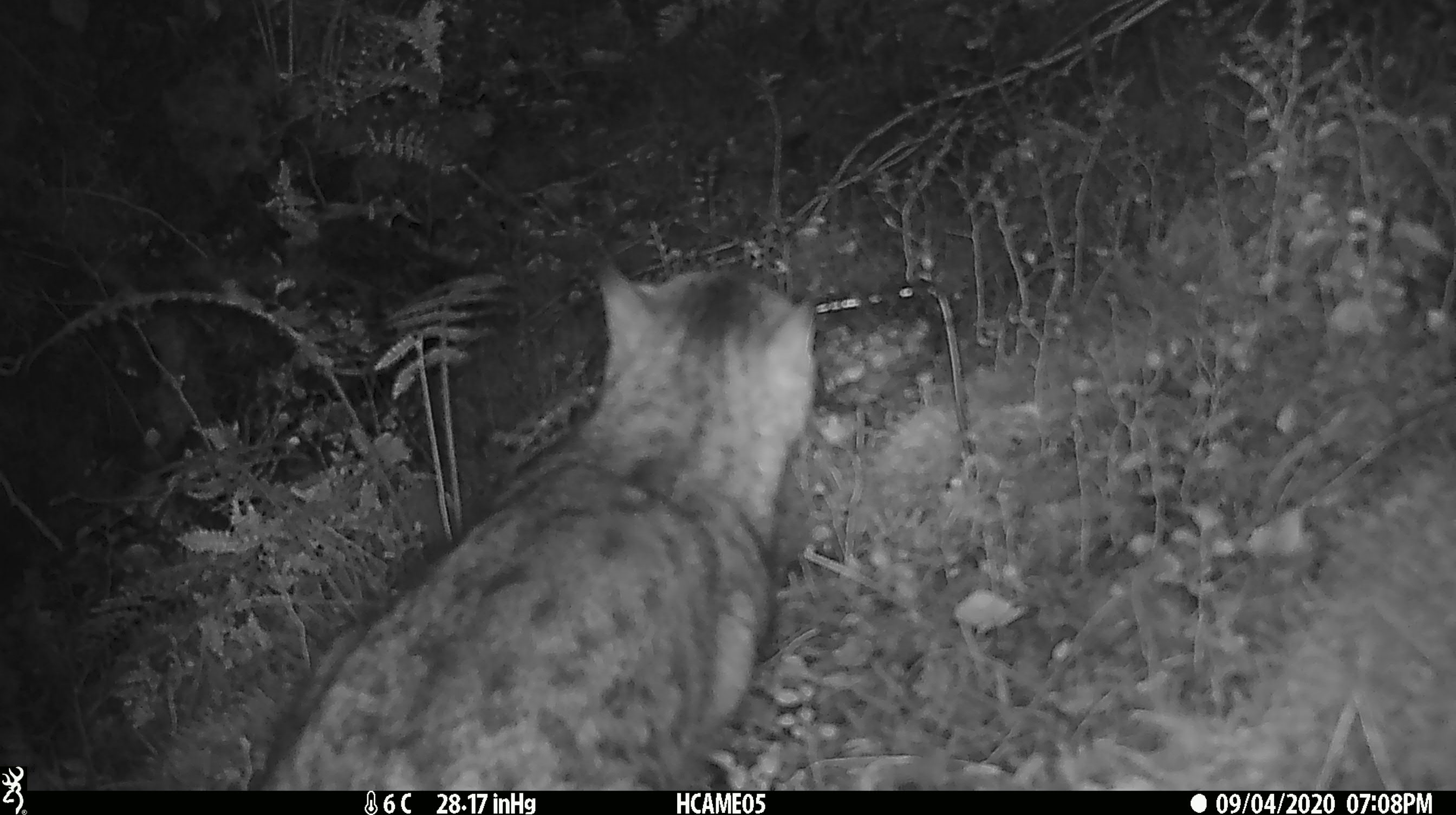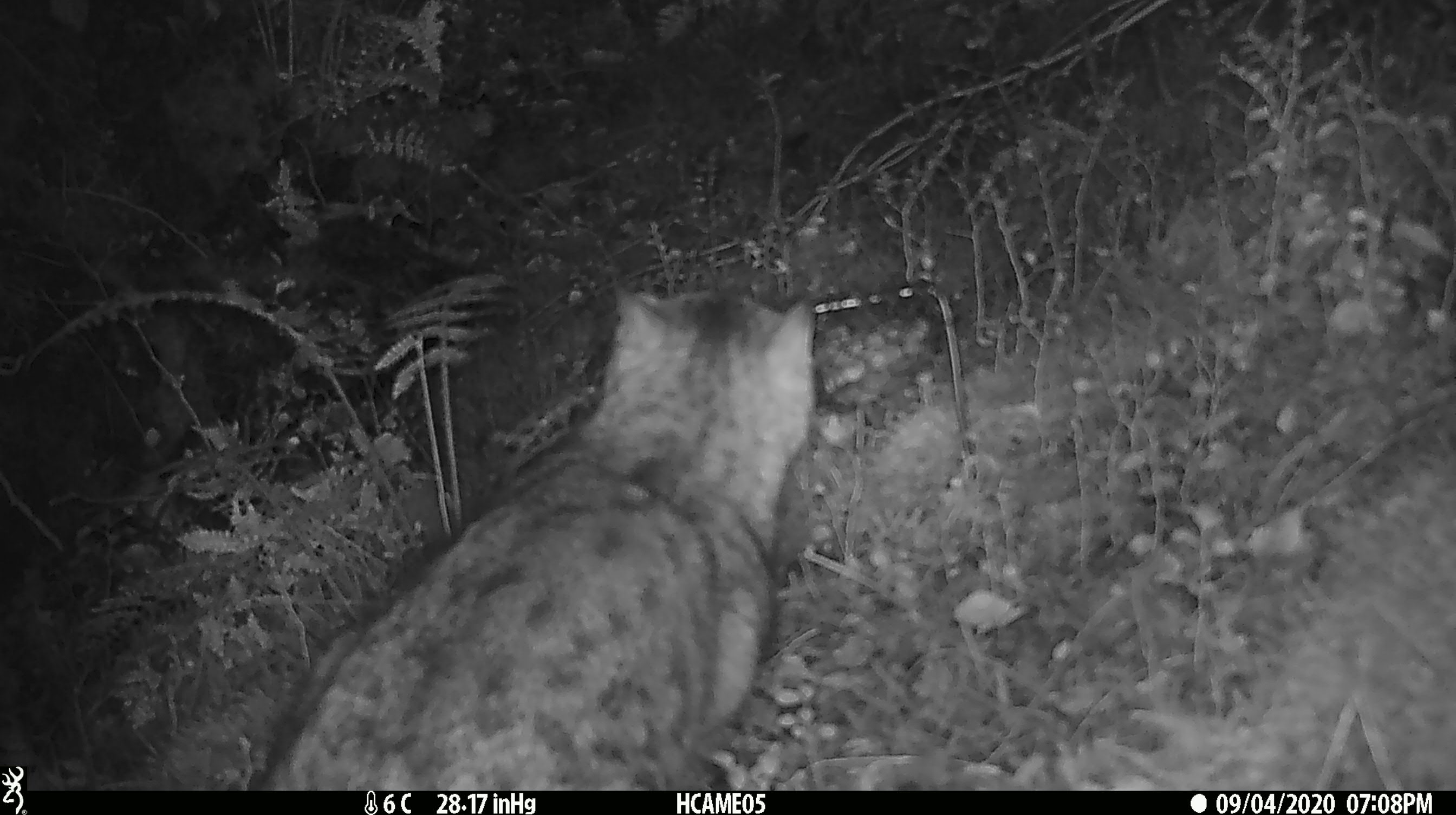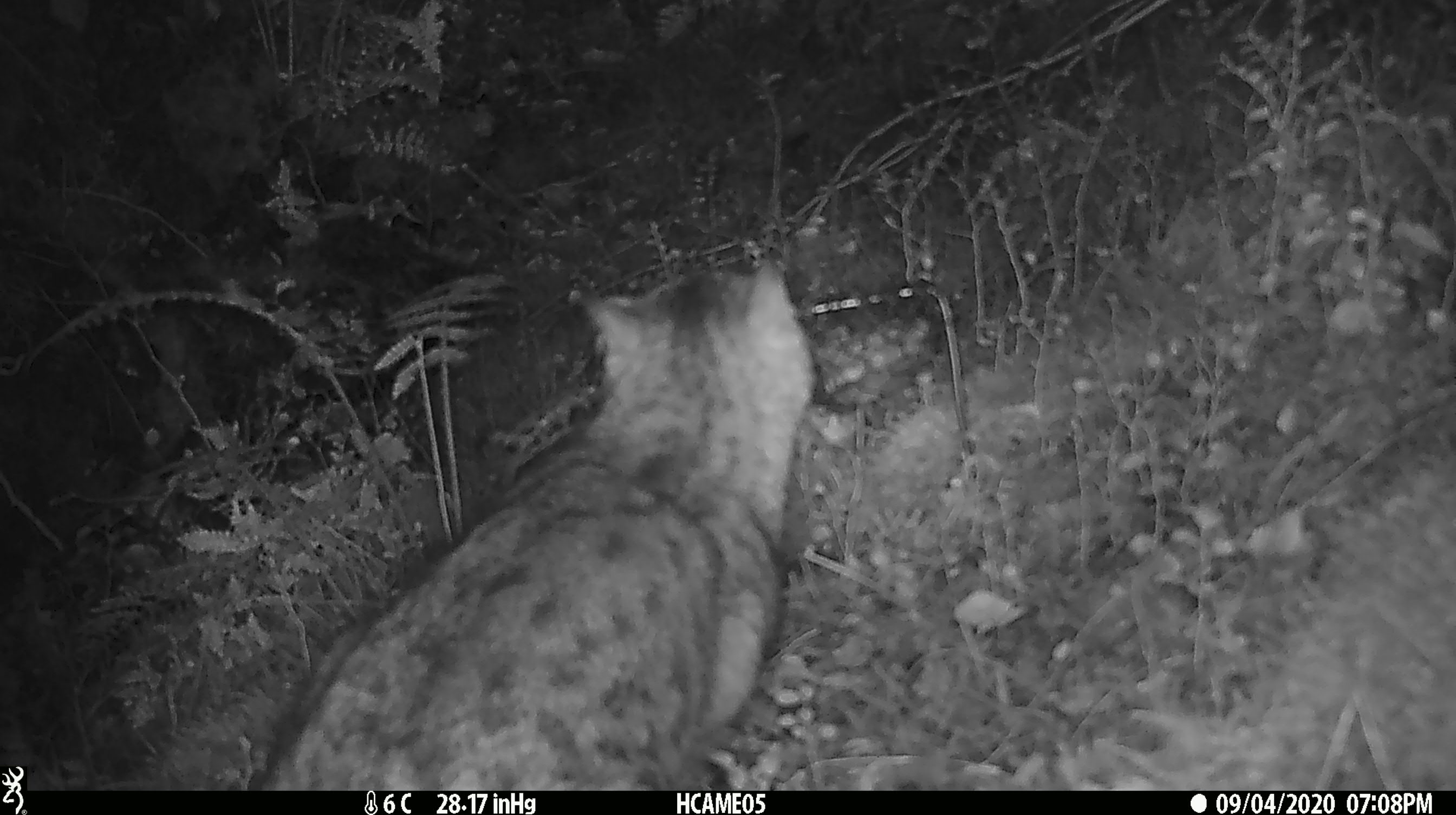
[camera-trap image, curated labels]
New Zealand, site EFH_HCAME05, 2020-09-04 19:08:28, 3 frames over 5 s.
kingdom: Animalia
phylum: Chordata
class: Mammalia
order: Carnivora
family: Felidae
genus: Felis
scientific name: Felis catus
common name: domestic cat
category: cat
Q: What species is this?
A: Cat (domestic cat) (Felis catus).